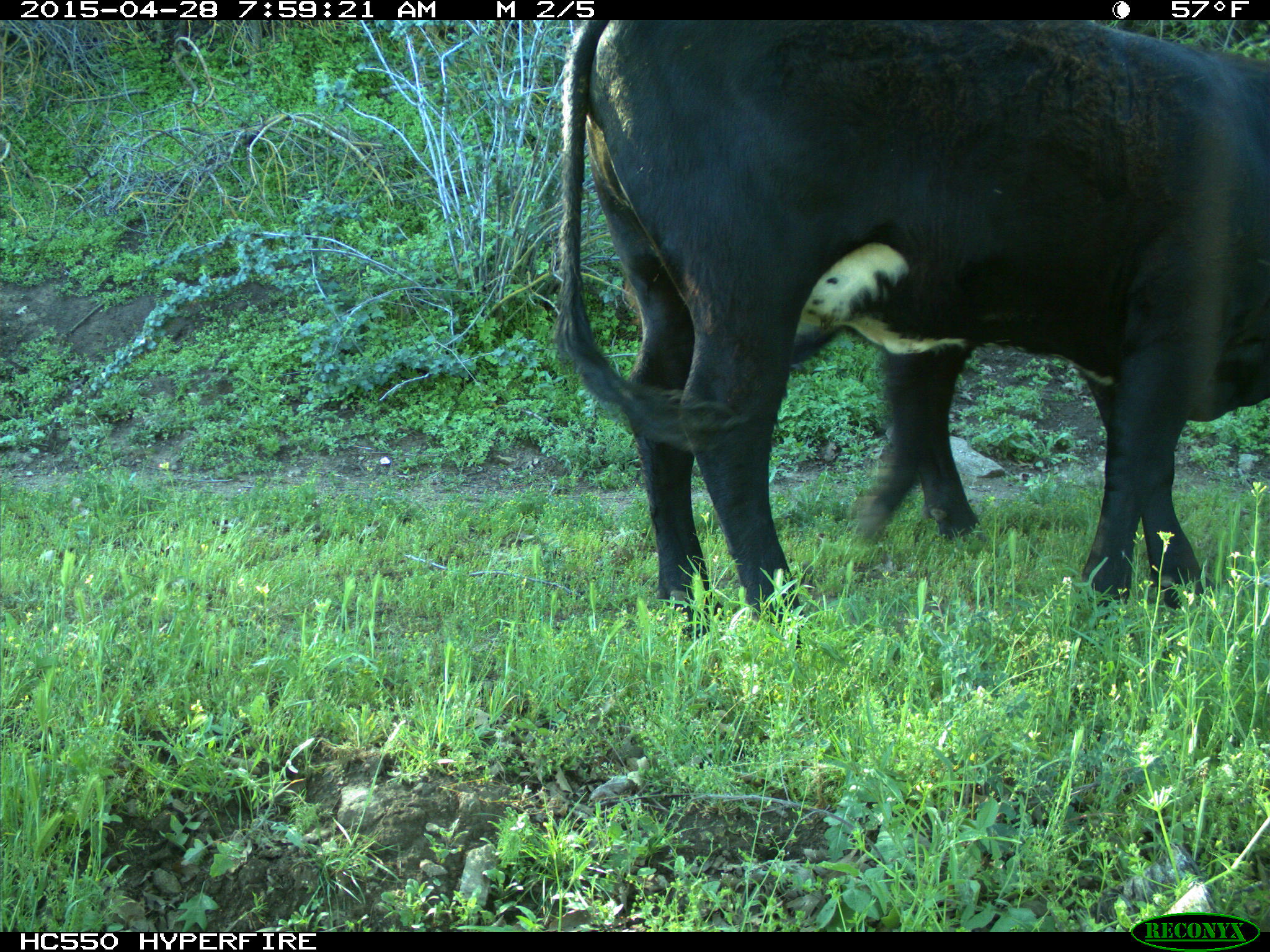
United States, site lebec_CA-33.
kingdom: Animalia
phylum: Chordata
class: Mammalia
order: Artiodactyla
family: Bovidae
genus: Bos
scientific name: Bos taurus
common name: domestic cow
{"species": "Bos taurus (domestic cow)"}